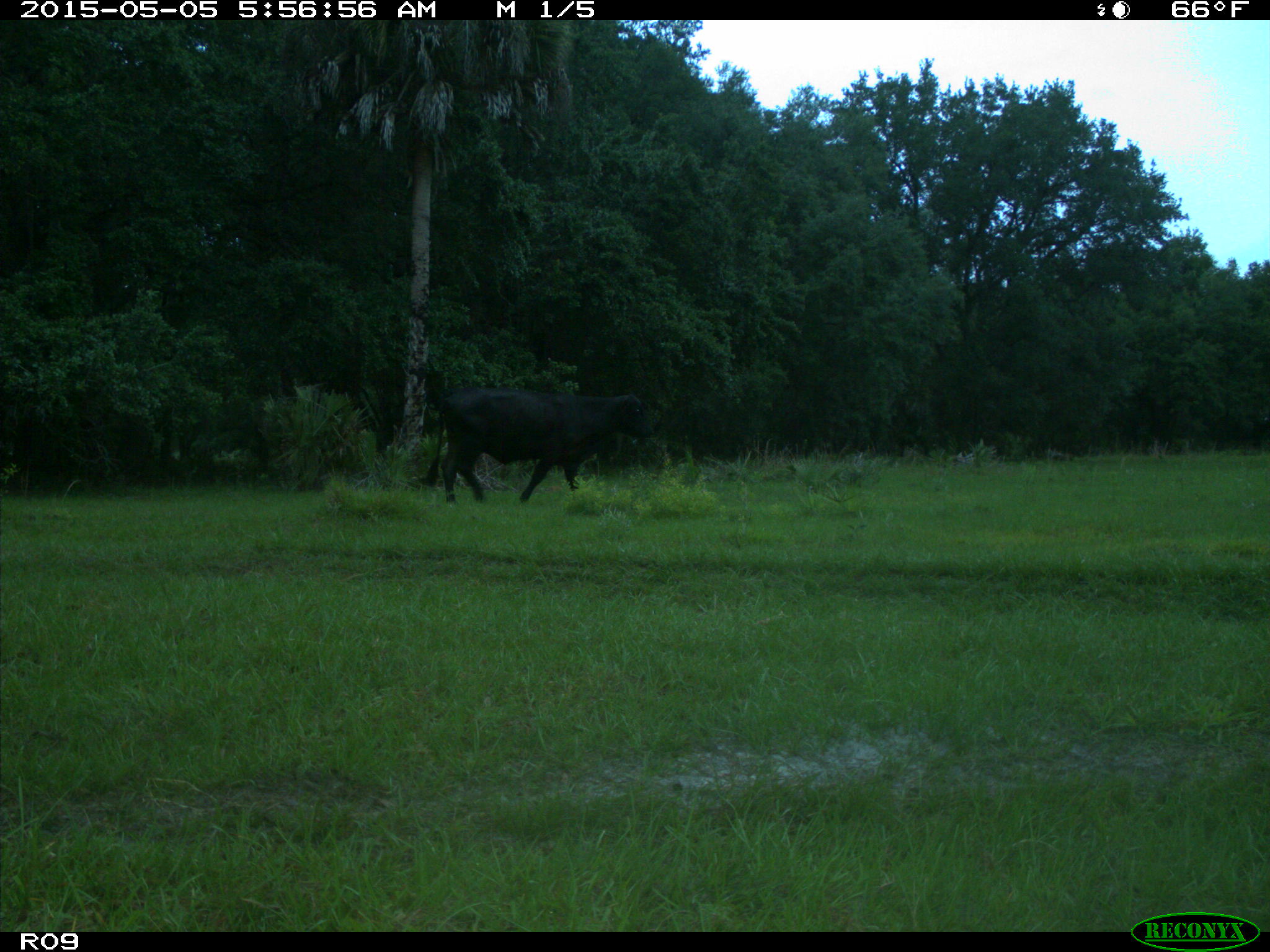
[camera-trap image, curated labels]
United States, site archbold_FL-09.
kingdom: Animalia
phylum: Chordata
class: Mammalia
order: Artiodactyla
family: Bovidae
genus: Bos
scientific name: Bos taurus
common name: domestic cow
Bos taurus (domestic cow).